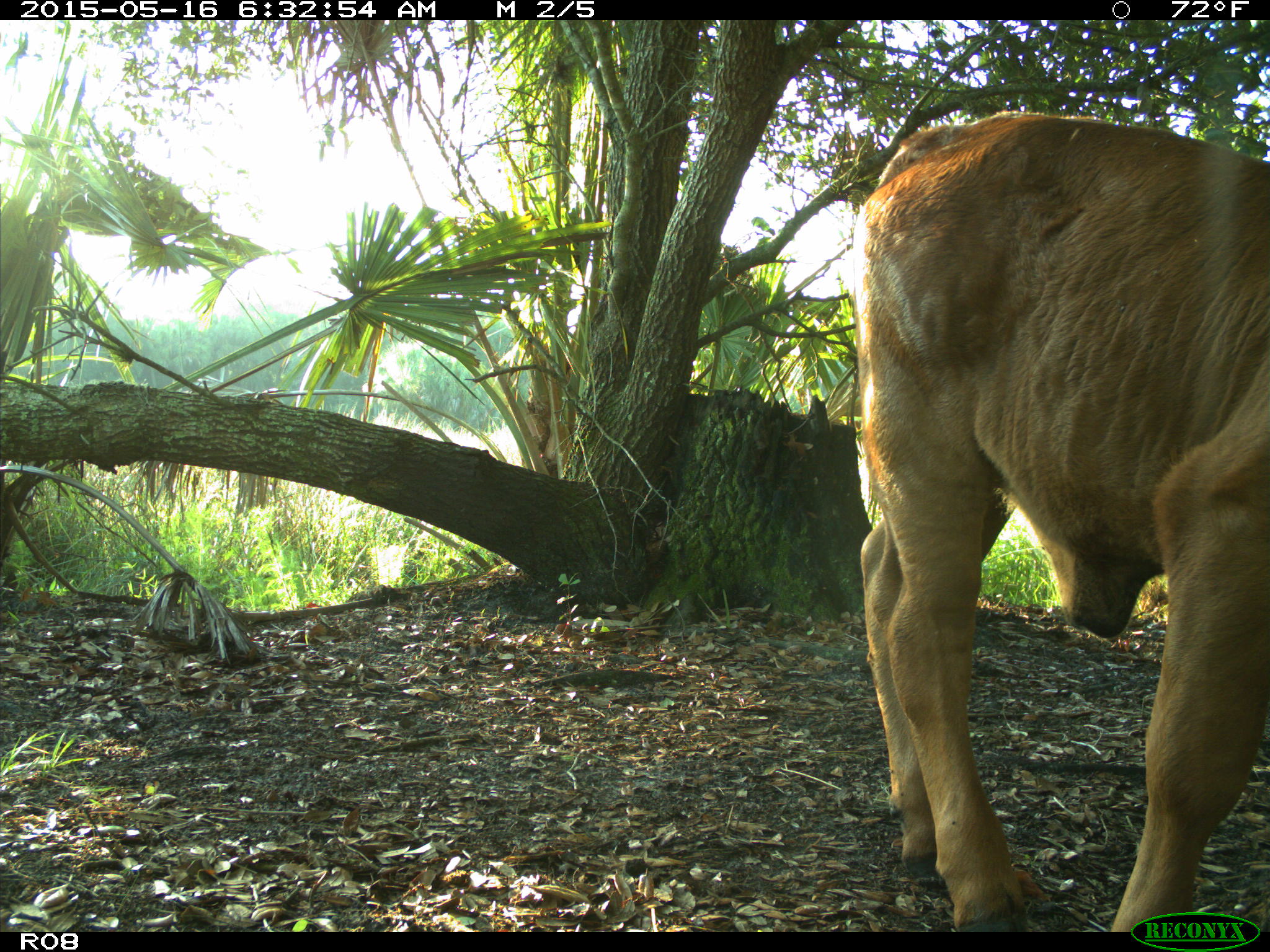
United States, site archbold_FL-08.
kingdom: Animalia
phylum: Chordata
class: Mammalia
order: Artiodactyla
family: Bovidae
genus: Bos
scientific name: Bos taurus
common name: domestic cow